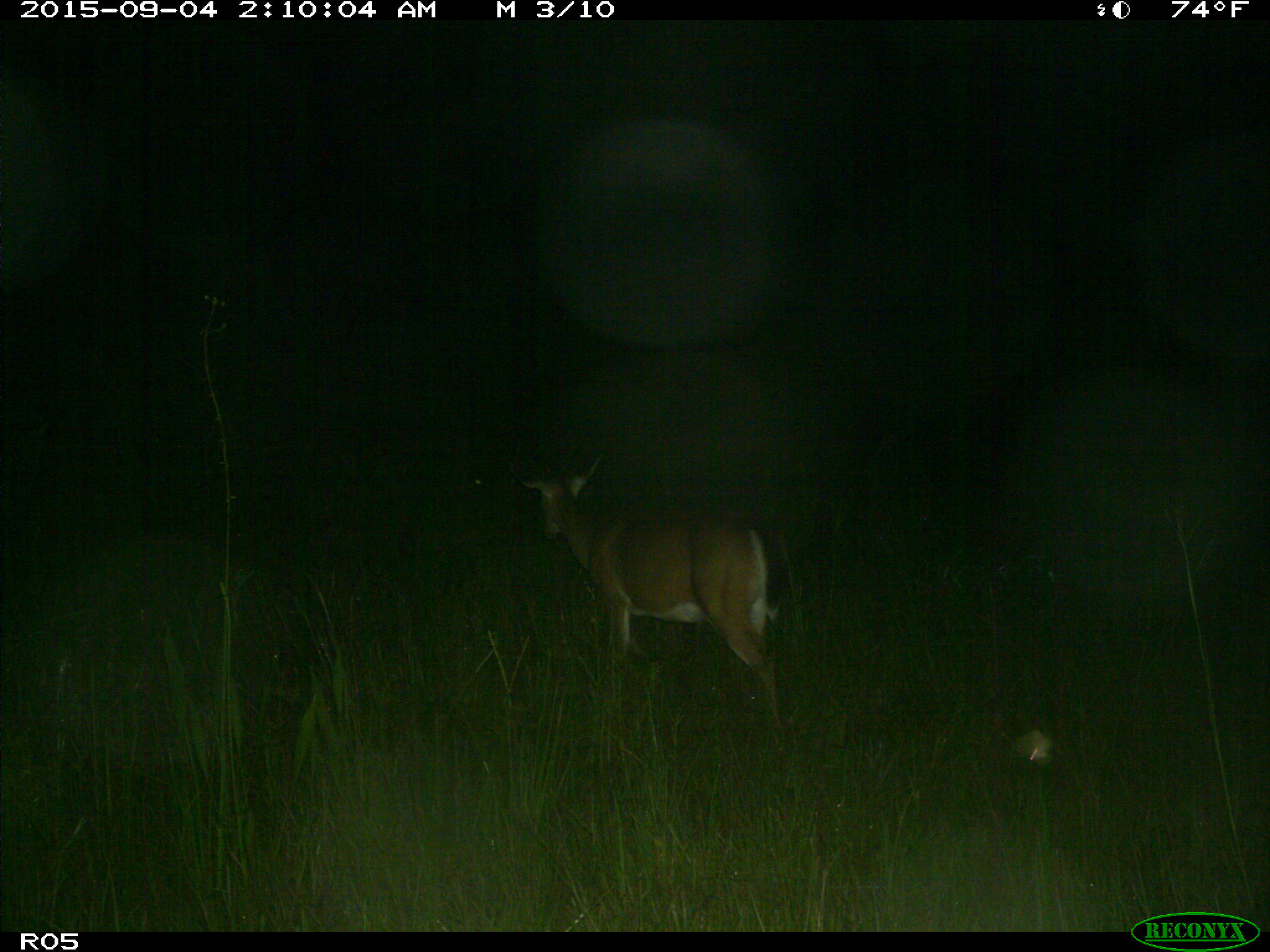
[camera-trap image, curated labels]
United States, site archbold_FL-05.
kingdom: Animalia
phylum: Chordata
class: Mammalia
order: Artiodactyla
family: Cervidae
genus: Odocoileus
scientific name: Odocoileus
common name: deer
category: unidentified deer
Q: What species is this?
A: Unidentified deer (deer) (Odocoileus).